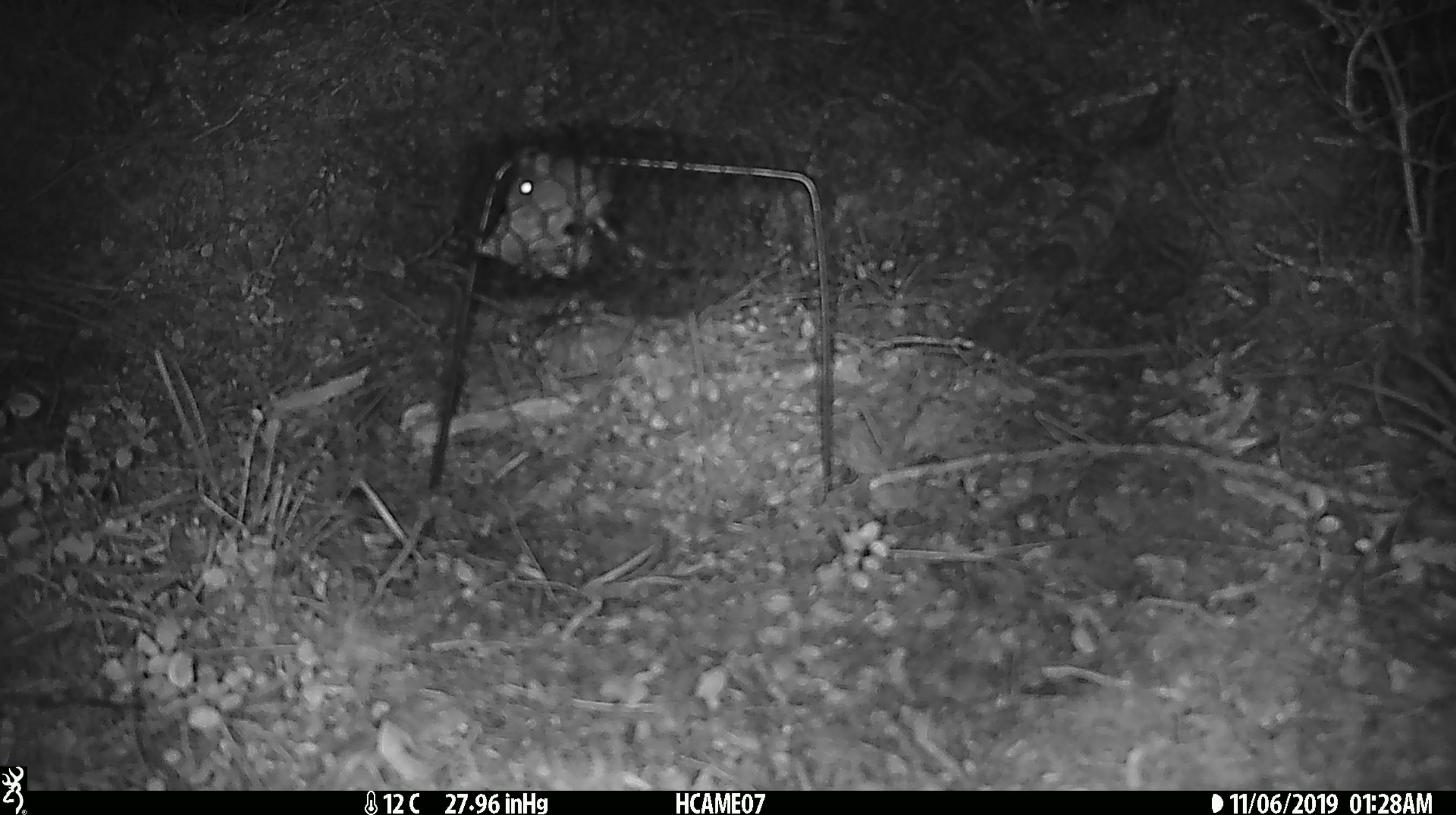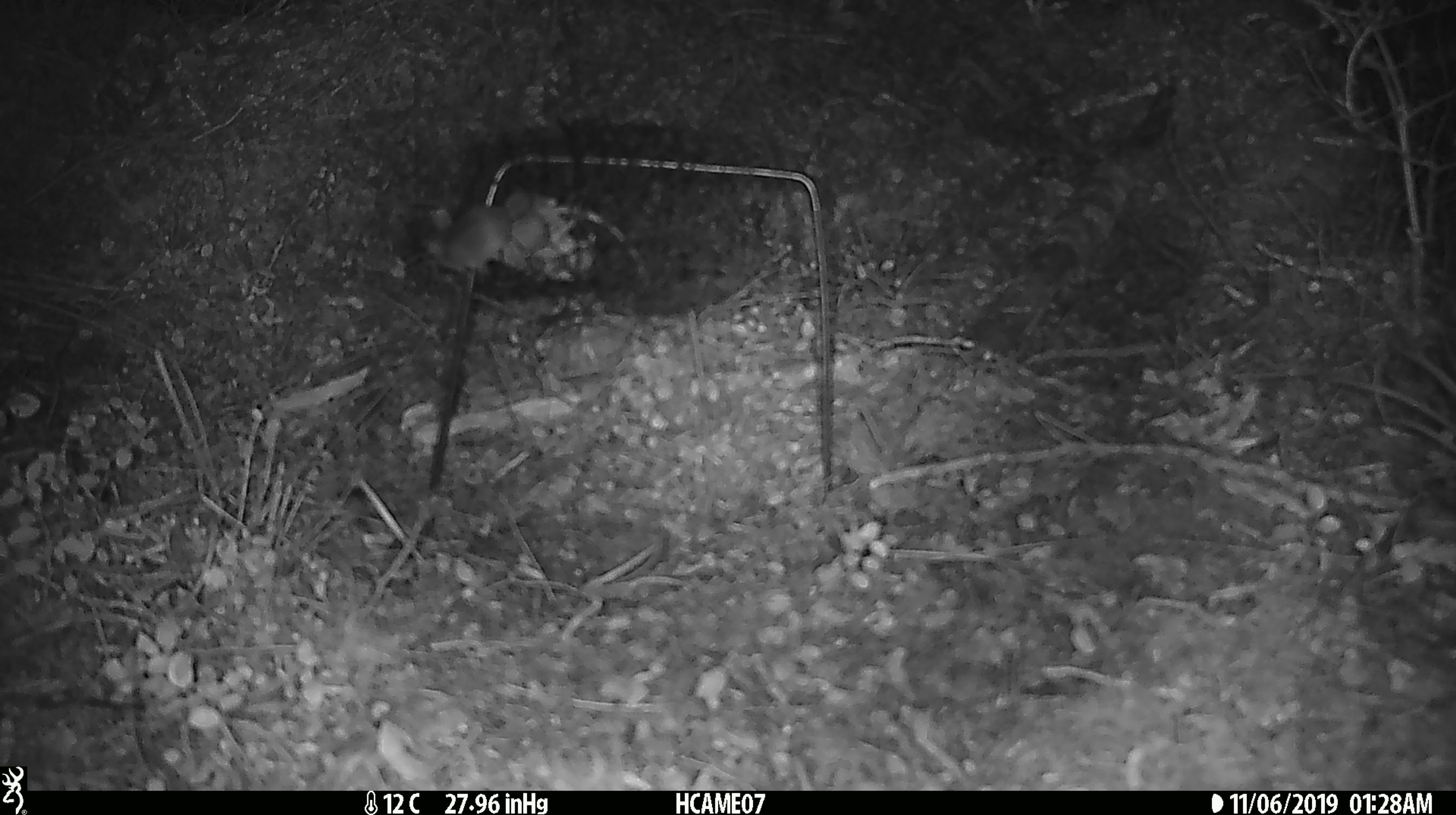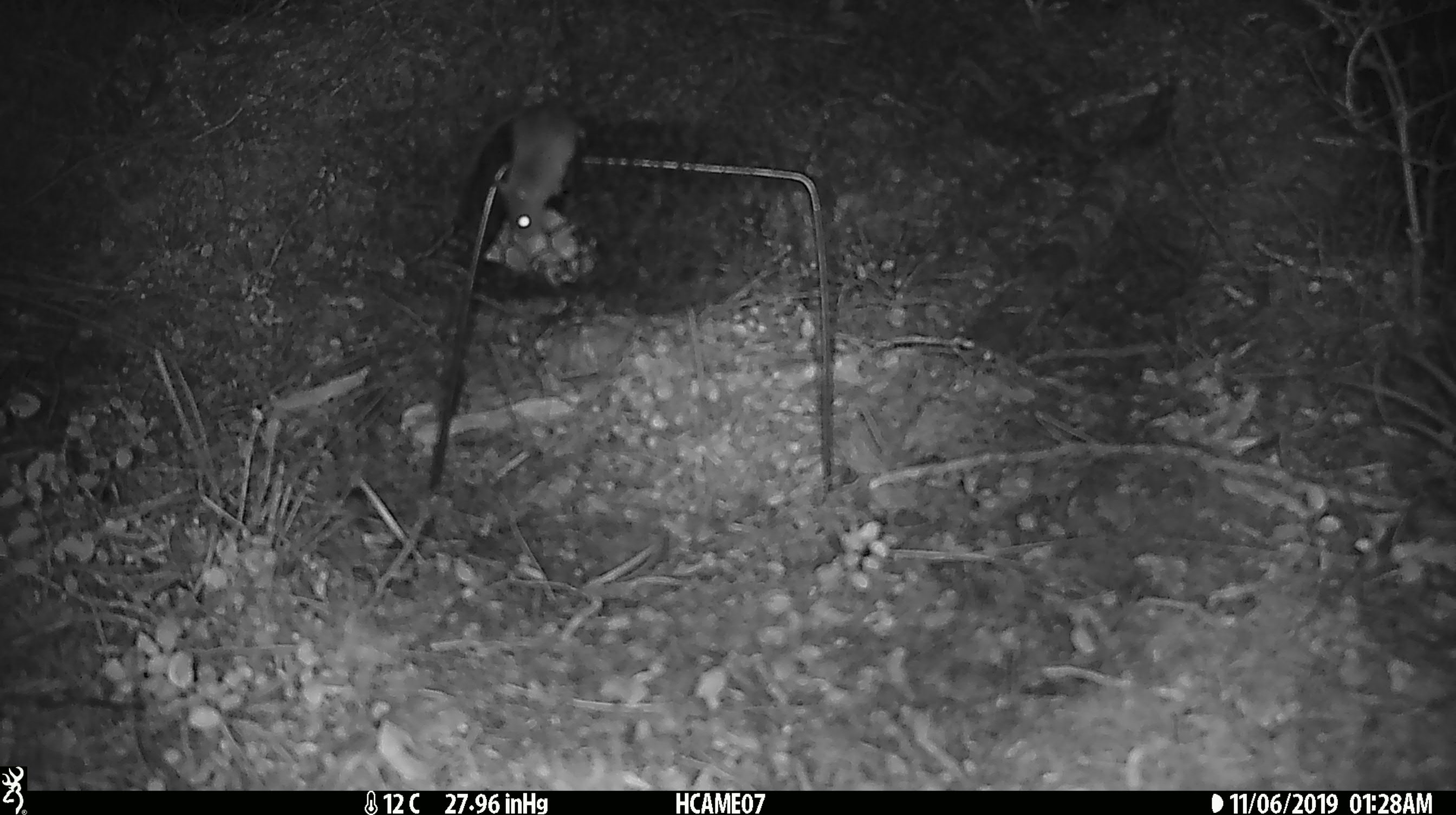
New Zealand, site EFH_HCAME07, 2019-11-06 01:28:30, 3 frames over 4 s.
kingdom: Animalia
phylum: Chordata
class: Mammalia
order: Rodentia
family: Muridae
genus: Mus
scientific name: Mus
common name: mouse